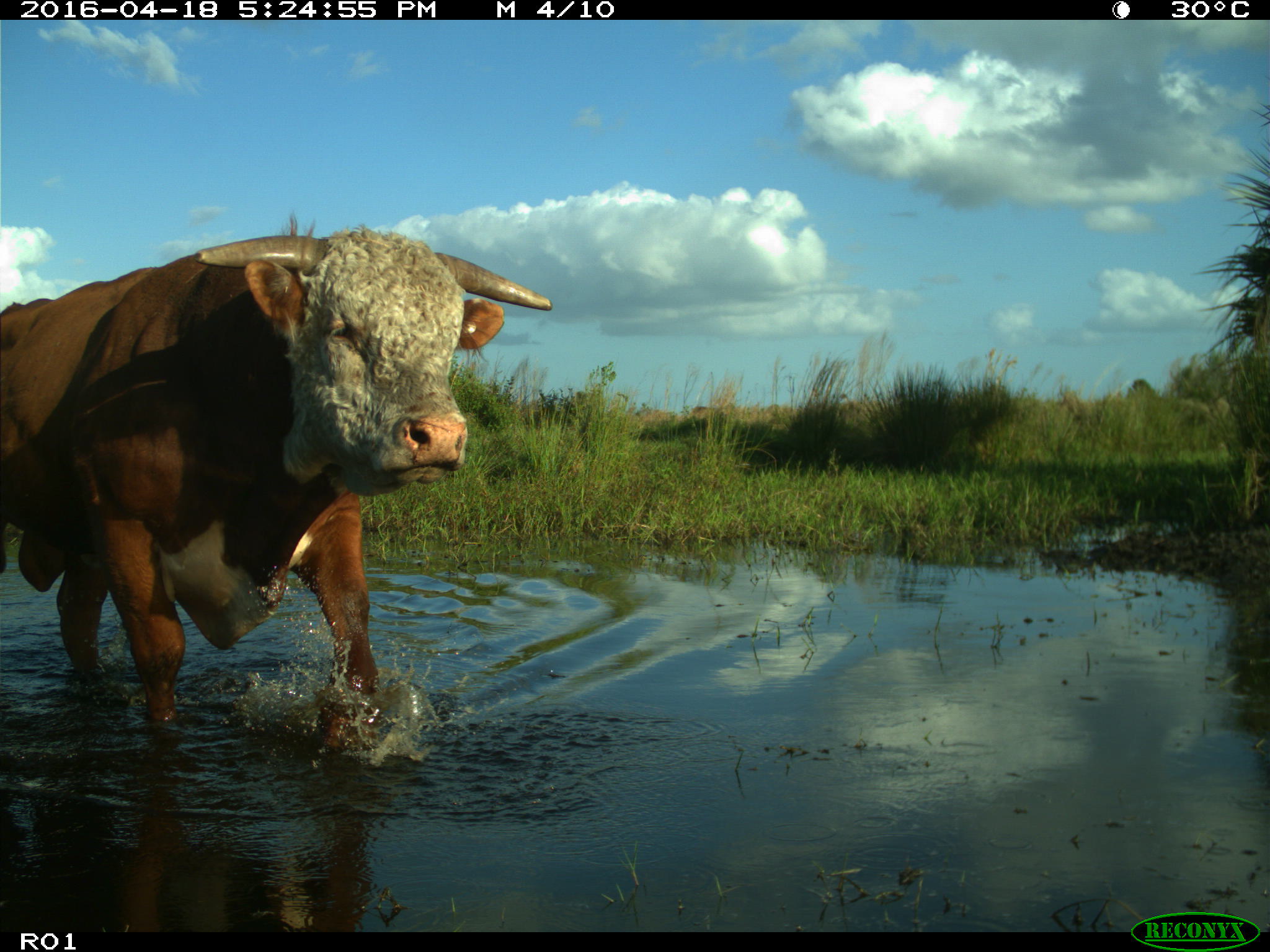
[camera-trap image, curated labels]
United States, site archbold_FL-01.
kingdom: Animalia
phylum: Chordata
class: Mammalia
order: Artiodactyla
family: Bovidae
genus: Bos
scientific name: Bos taurus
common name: domestic cow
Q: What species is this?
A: Bos taurus (domestic cow).